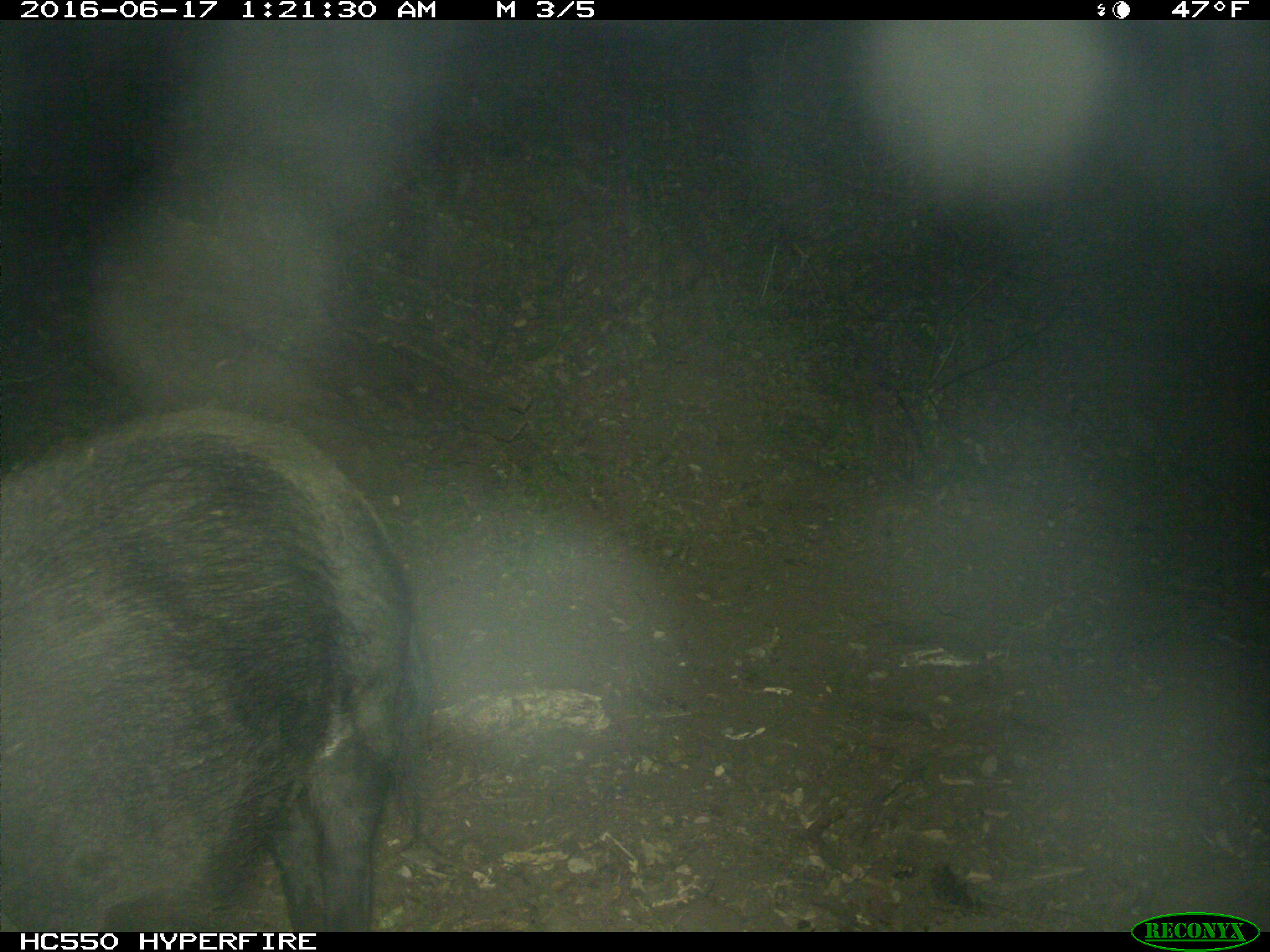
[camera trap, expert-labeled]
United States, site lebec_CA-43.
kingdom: Animalia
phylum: Chordata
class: Mammalia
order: Artiodactyla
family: Suidae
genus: Sus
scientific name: Sus scrofa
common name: wild boar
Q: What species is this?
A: Sus scrofa (wild boar).